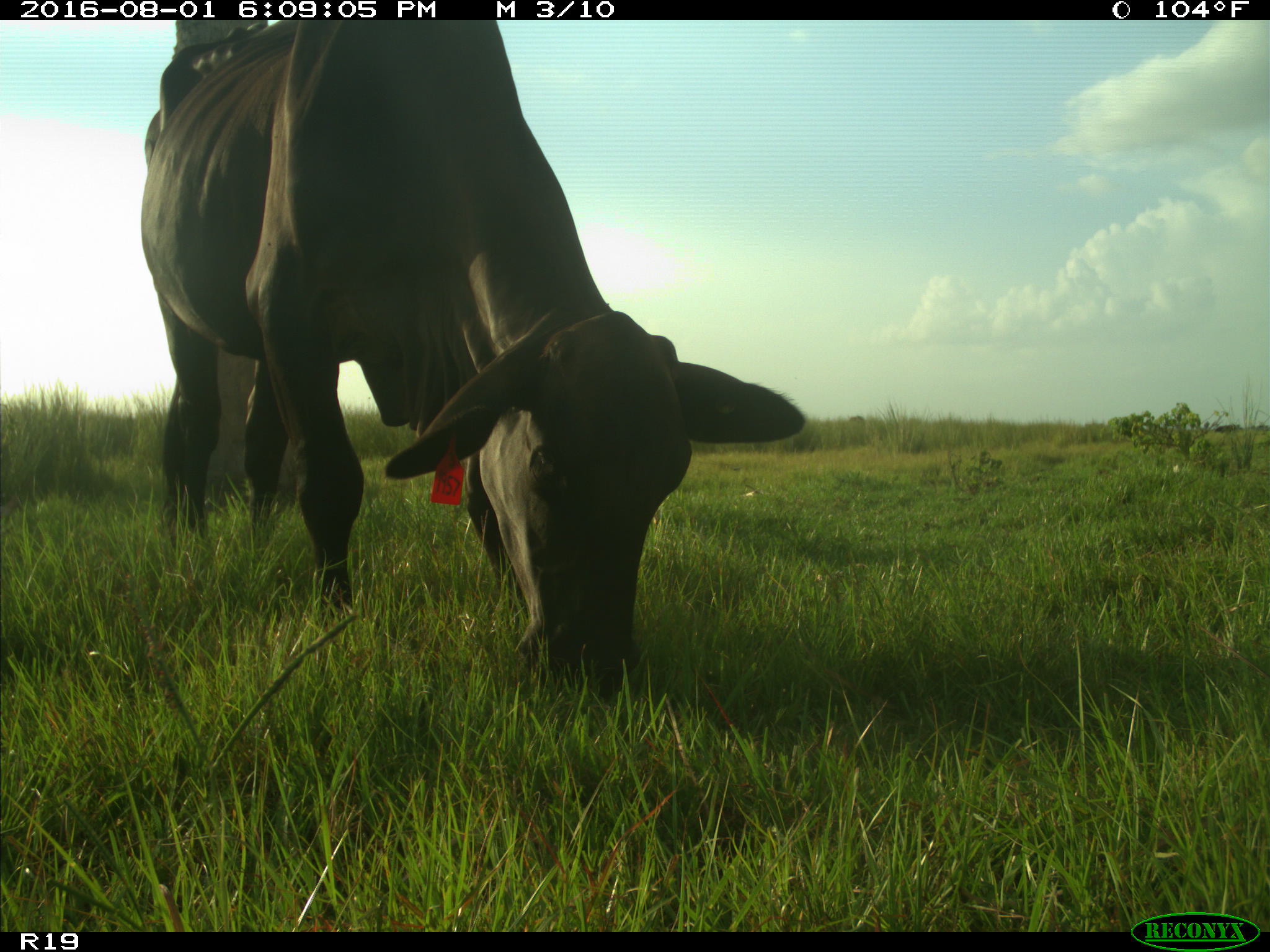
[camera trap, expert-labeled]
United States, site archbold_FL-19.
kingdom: Animalia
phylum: Chordata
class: Mammalia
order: Artiodactyla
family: Bovidae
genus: Bos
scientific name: Bos taurus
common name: domestic cow